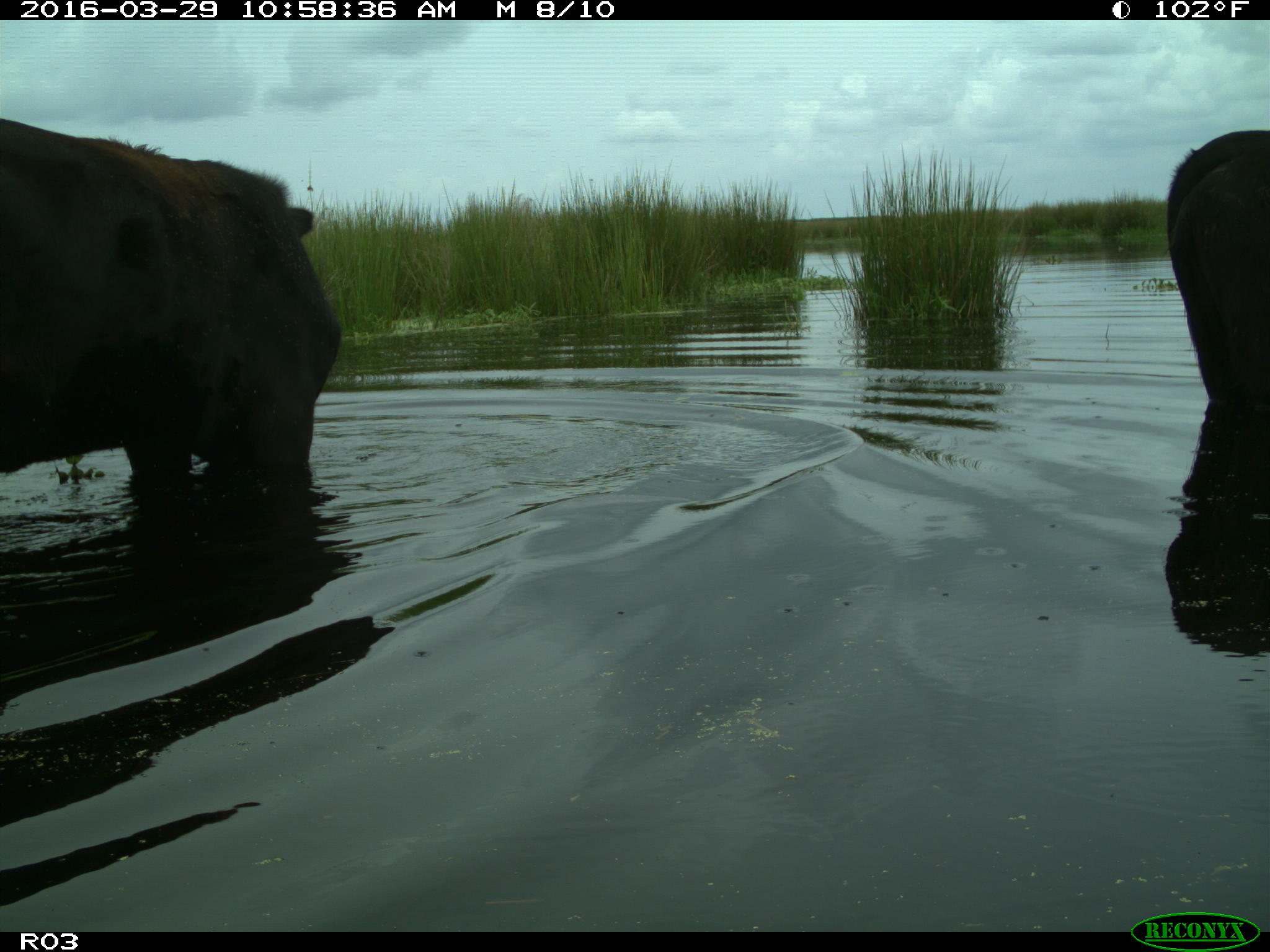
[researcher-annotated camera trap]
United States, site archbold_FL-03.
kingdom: Animalia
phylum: Chordata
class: Mammalia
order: Artiodactyla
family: Bovidae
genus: Bos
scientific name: Bos taurus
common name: domestic cow